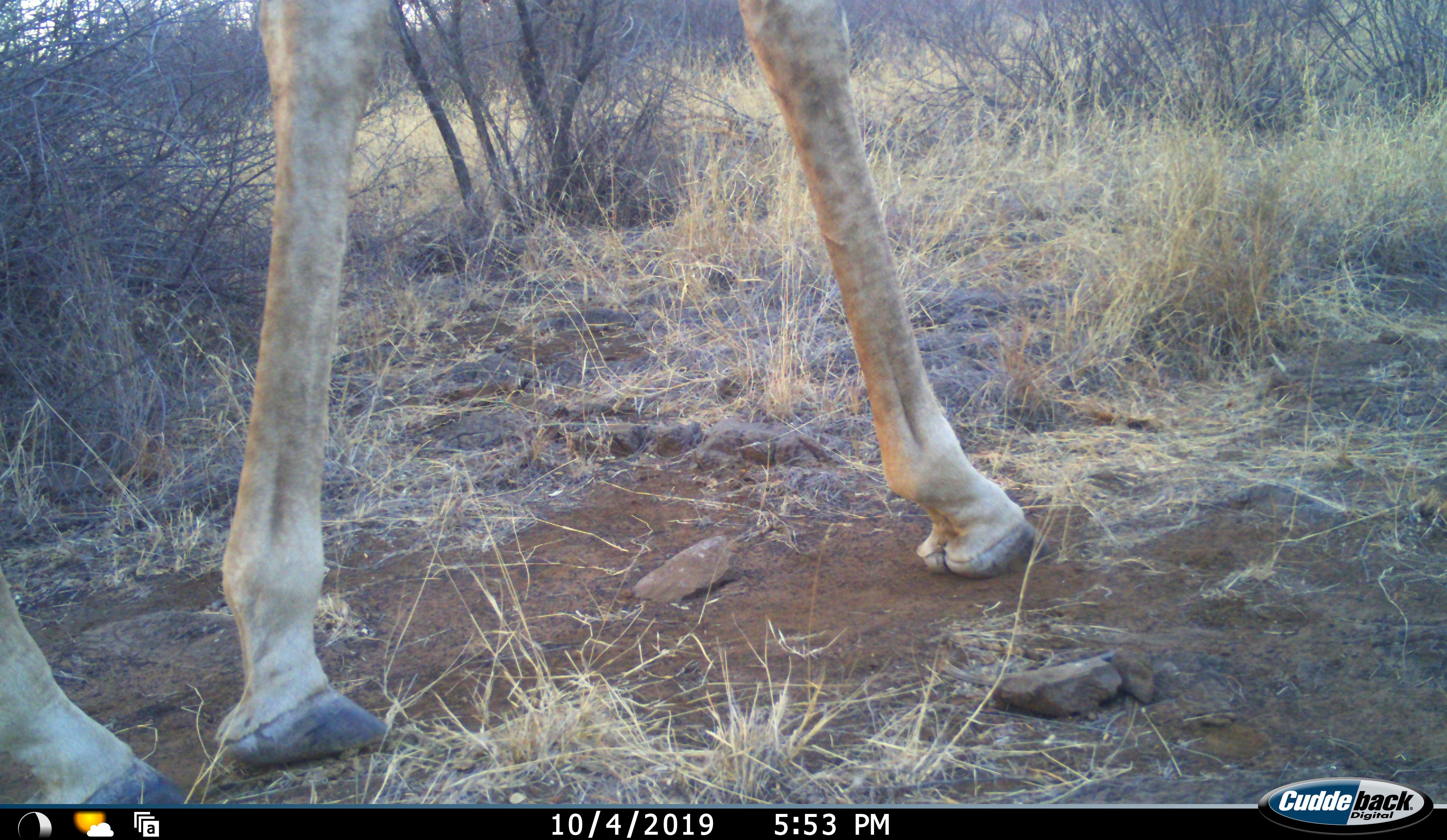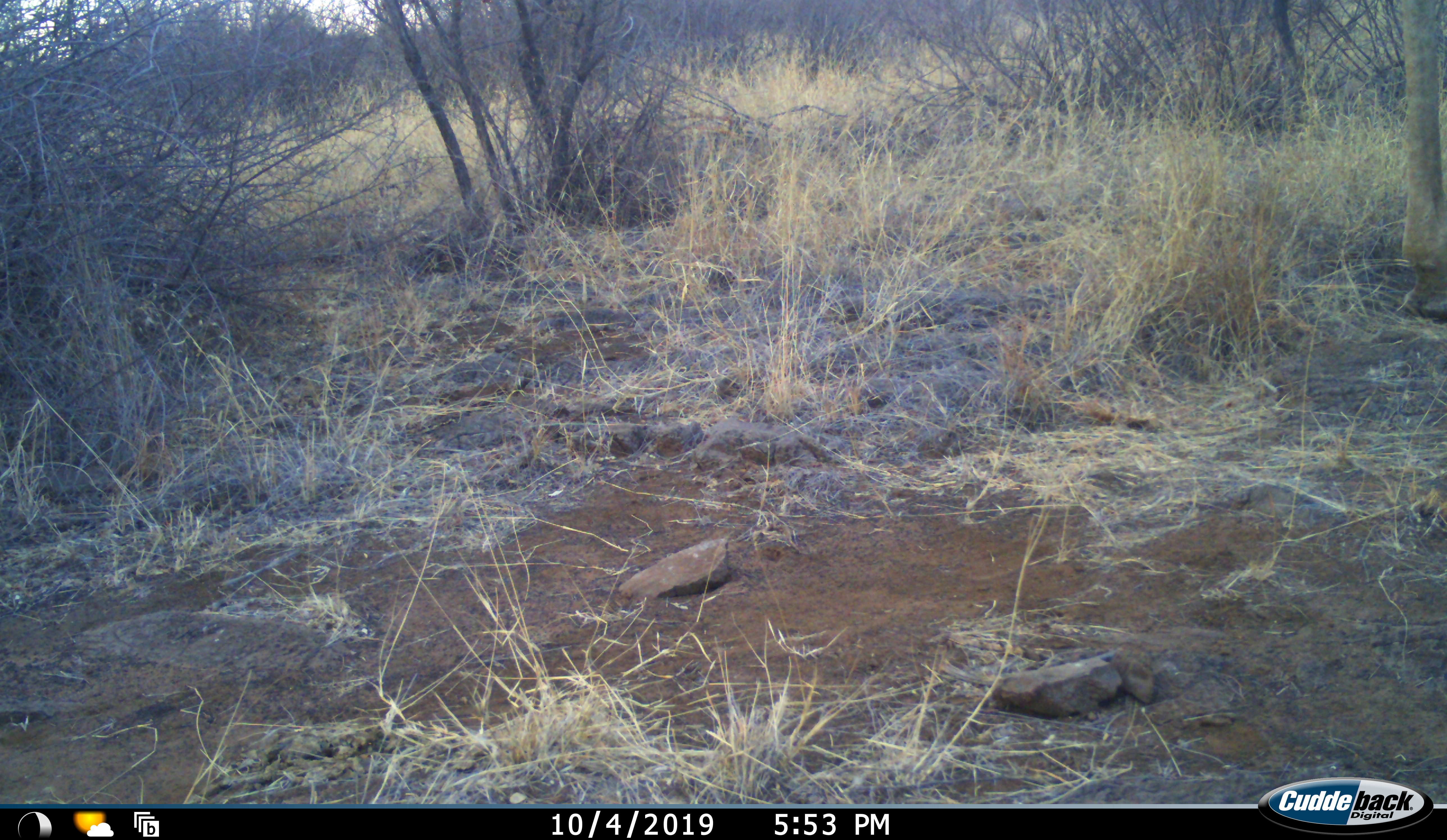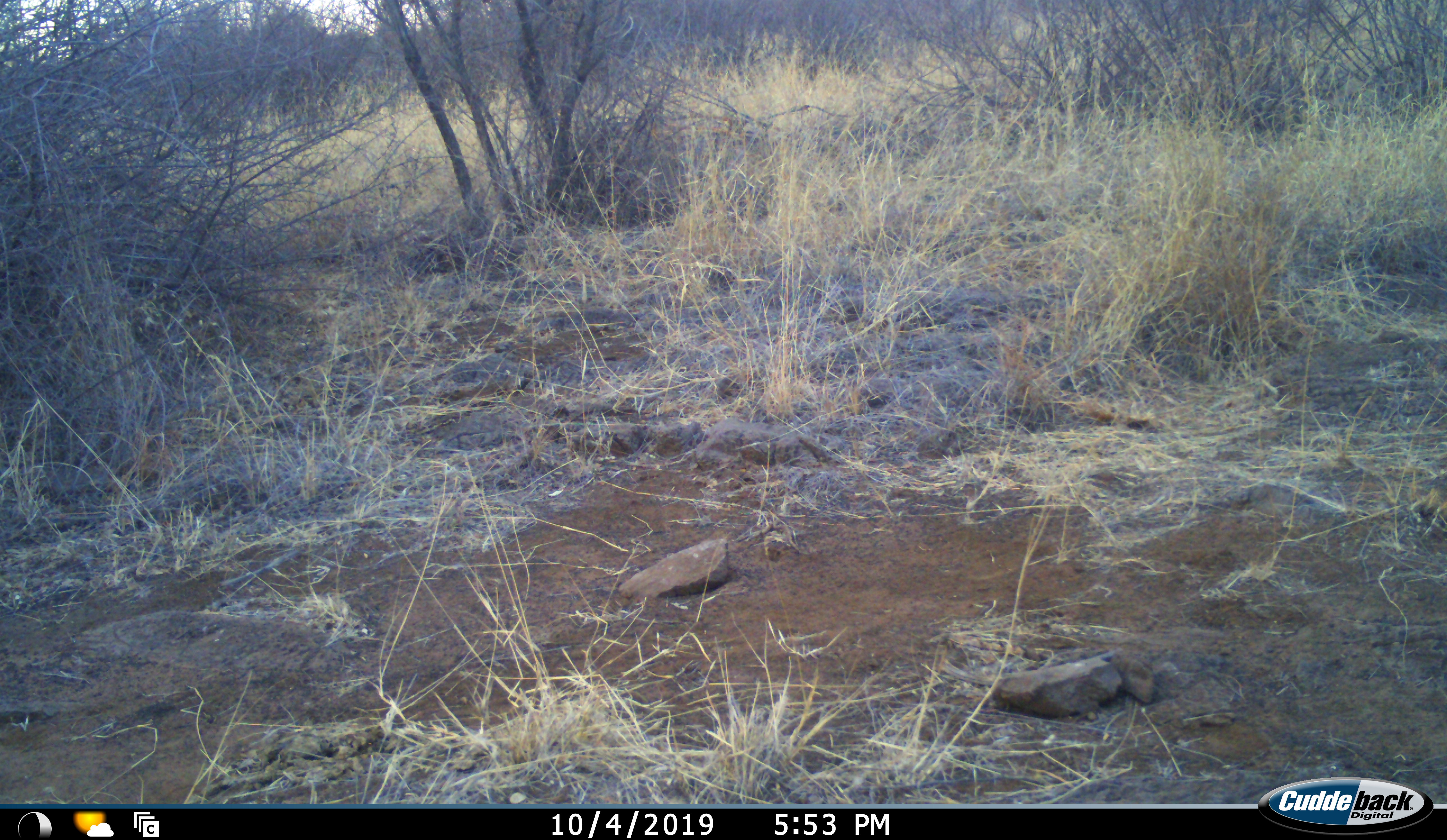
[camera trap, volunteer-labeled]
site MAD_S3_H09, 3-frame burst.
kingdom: Animalia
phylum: Chordata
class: Mammalia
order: Artiodactyla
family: Giraffidae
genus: Giraffa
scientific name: Giraffa camelopardalis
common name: giraffe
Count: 1.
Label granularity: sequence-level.